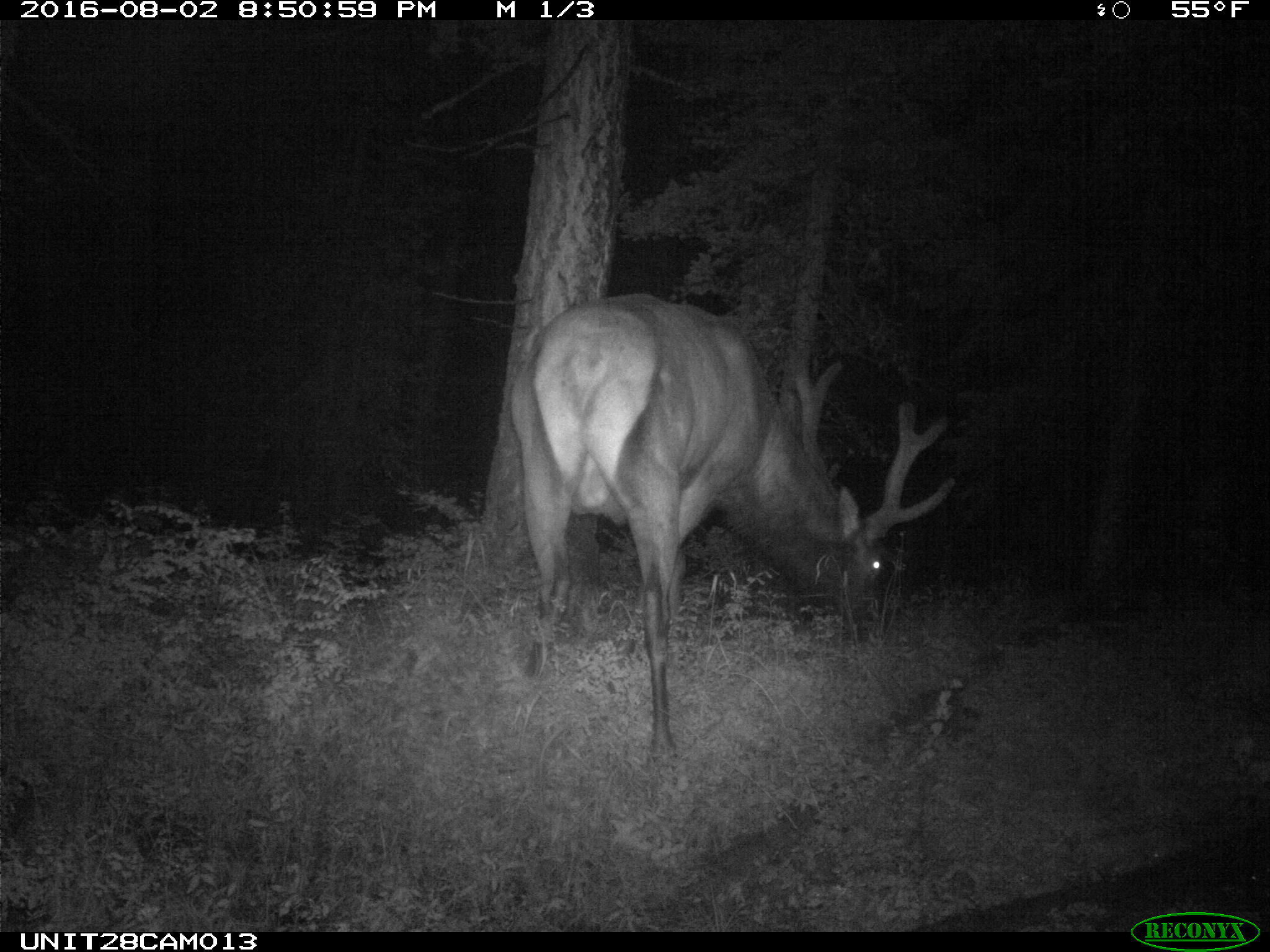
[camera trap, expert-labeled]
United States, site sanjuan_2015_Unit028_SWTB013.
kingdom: Animalia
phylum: Chordata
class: Mammalia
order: Artiodactyla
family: Cervidae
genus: Cervus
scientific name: Cervus elaphus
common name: red deer